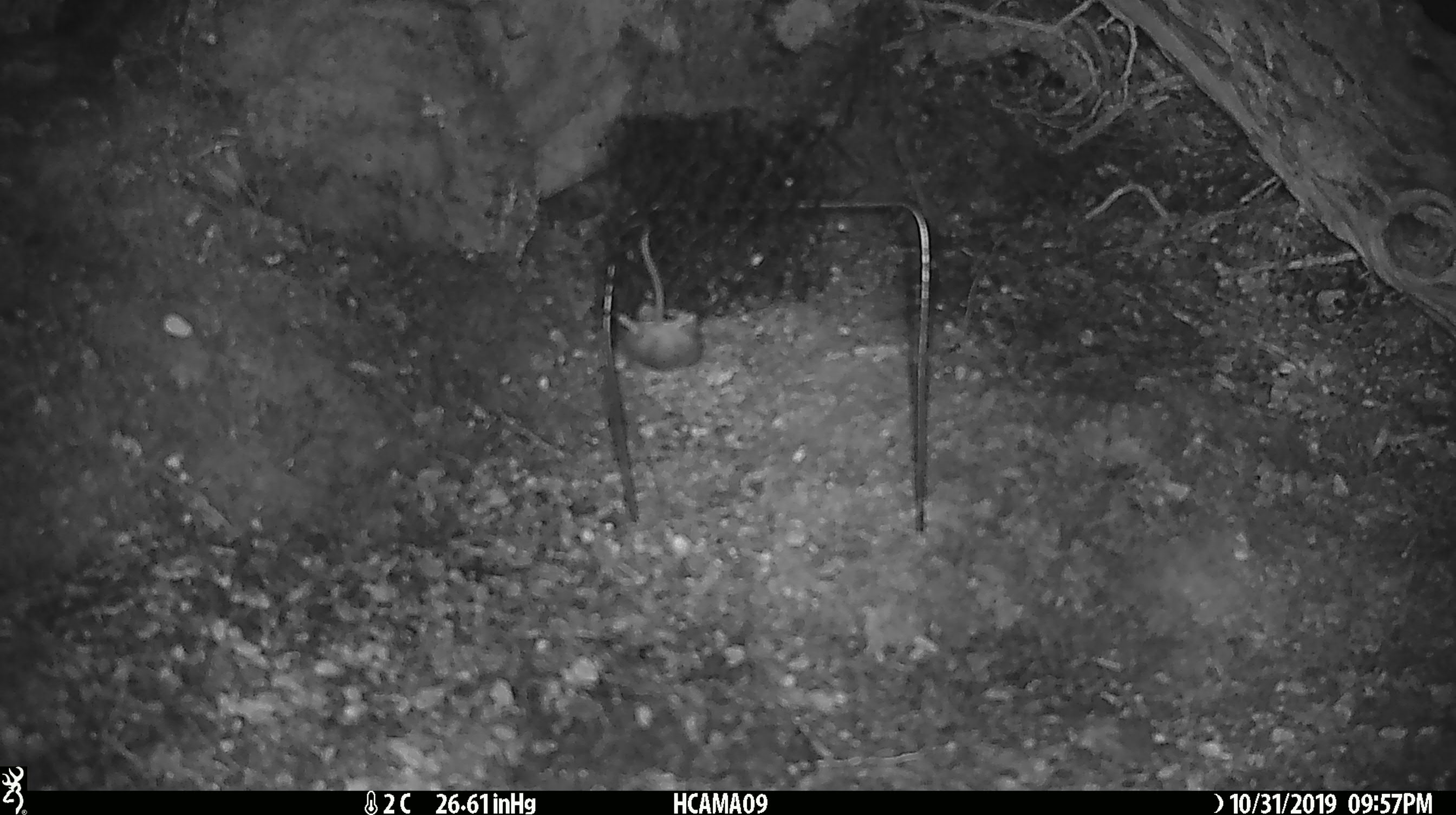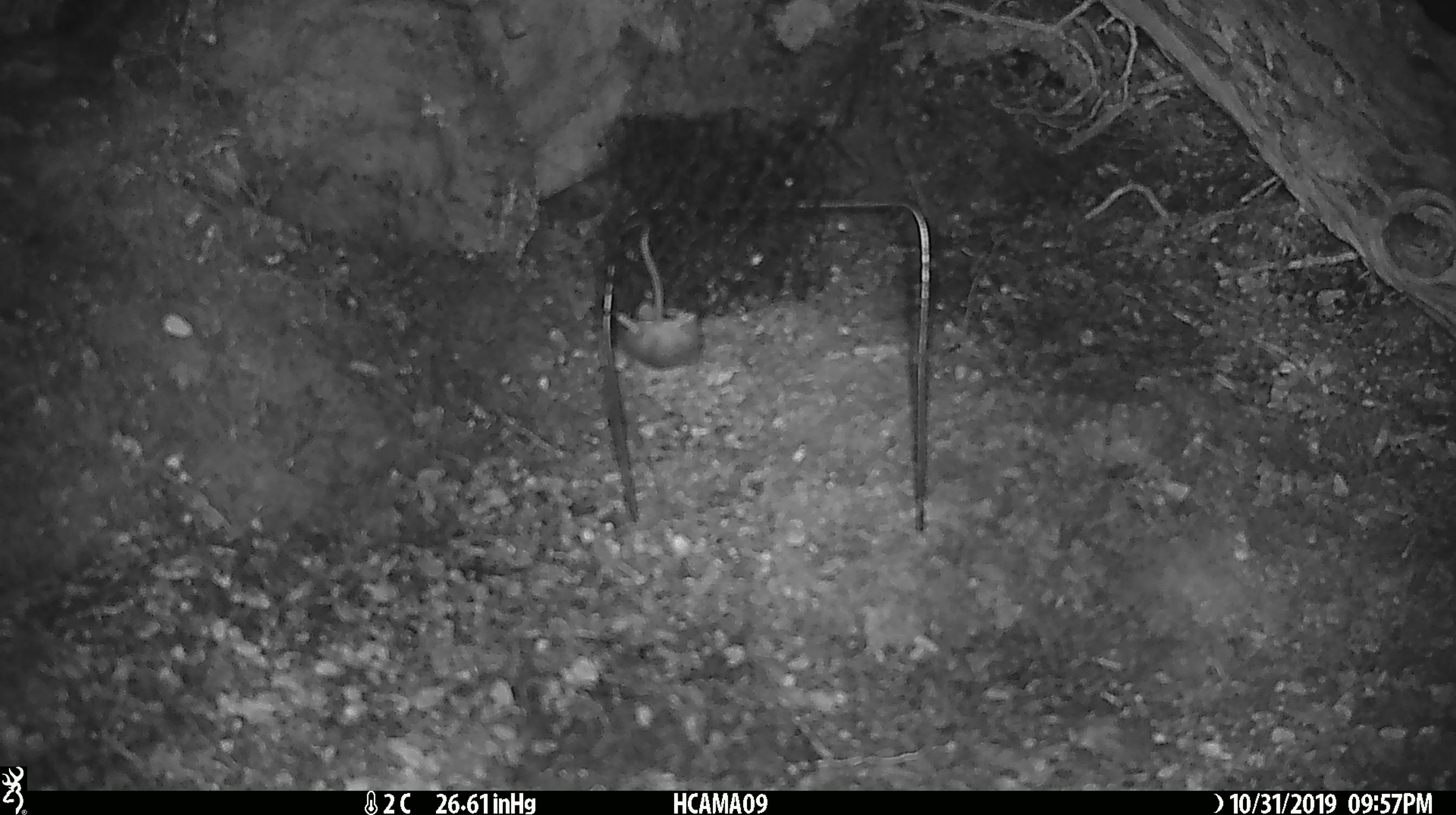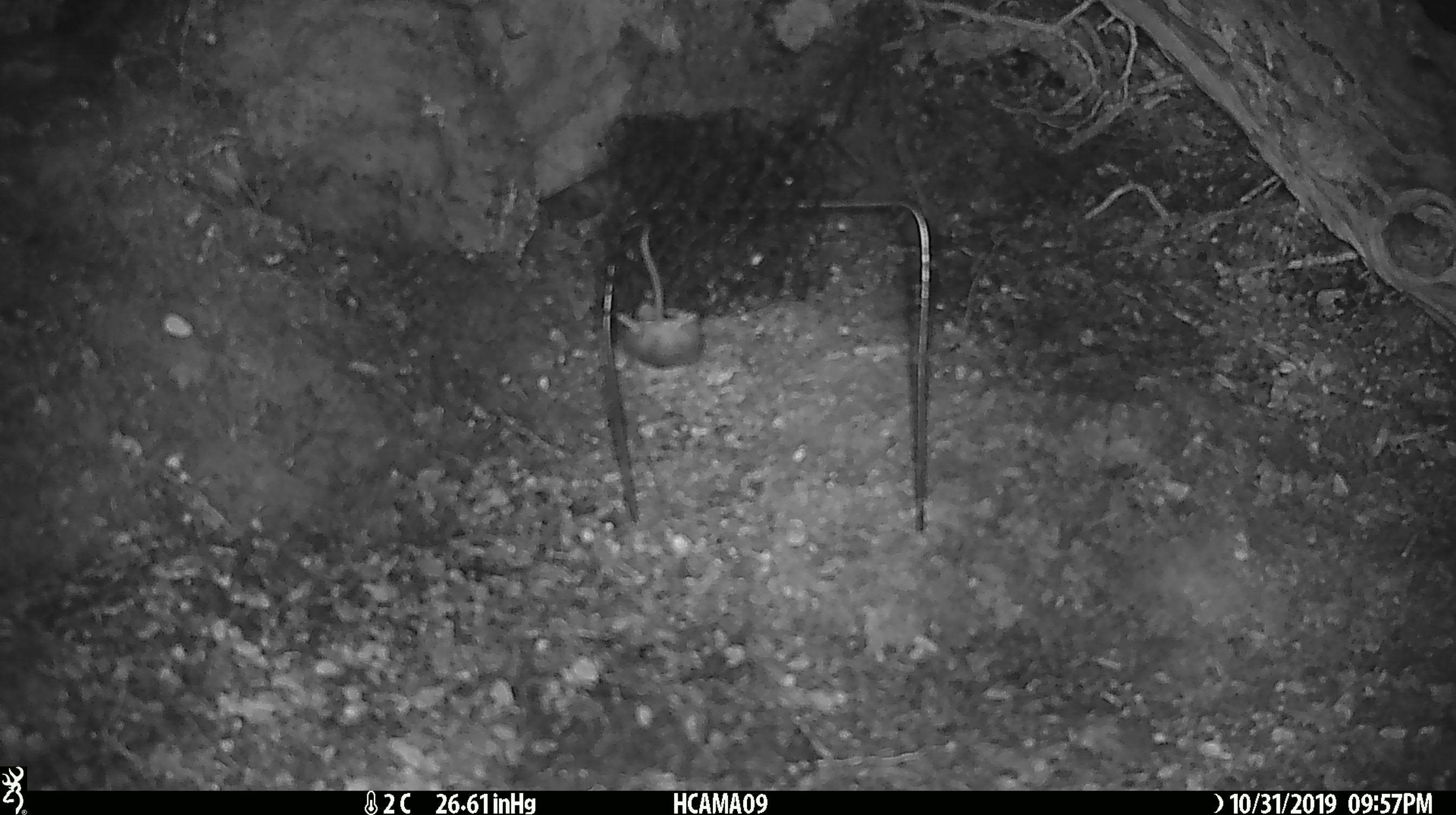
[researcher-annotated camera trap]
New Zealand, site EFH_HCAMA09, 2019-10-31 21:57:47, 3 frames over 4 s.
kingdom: Animalia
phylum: Chordata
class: Mammalia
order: Rodentia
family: Muridae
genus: Mus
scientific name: Mus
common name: mouse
Mouse (Mus).